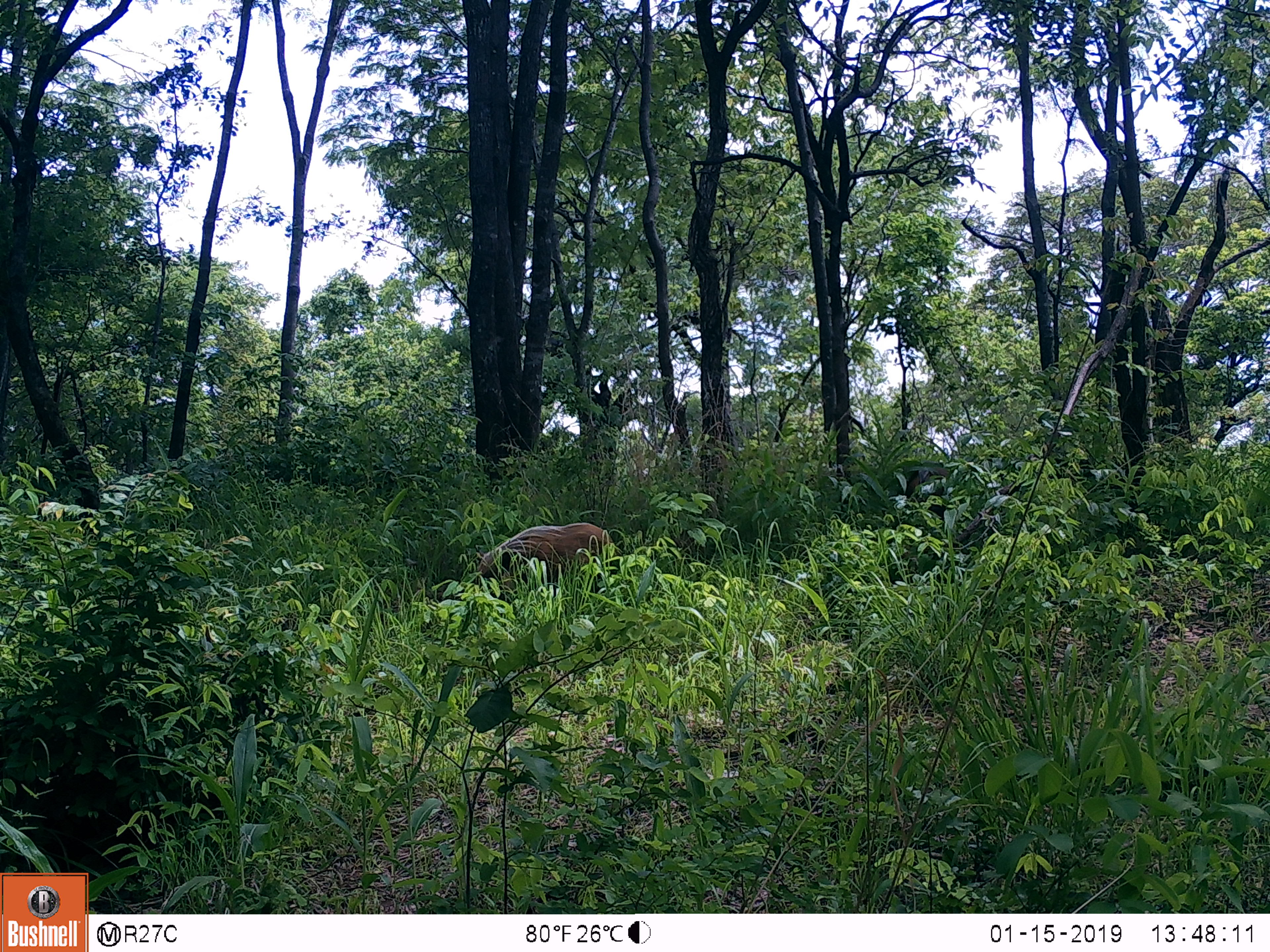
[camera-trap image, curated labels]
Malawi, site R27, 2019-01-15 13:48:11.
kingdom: Animalia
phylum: Chordata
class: Mammalia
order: Artiodactyla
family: Suidae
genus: Potamochoerus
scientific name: Potamochoerus larvatus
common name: bushpig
Bushpig (Potamochoerus larvatus), count 1.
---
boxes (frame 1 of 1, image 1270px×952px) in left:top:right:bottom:
bushpig: 454:516:631:630